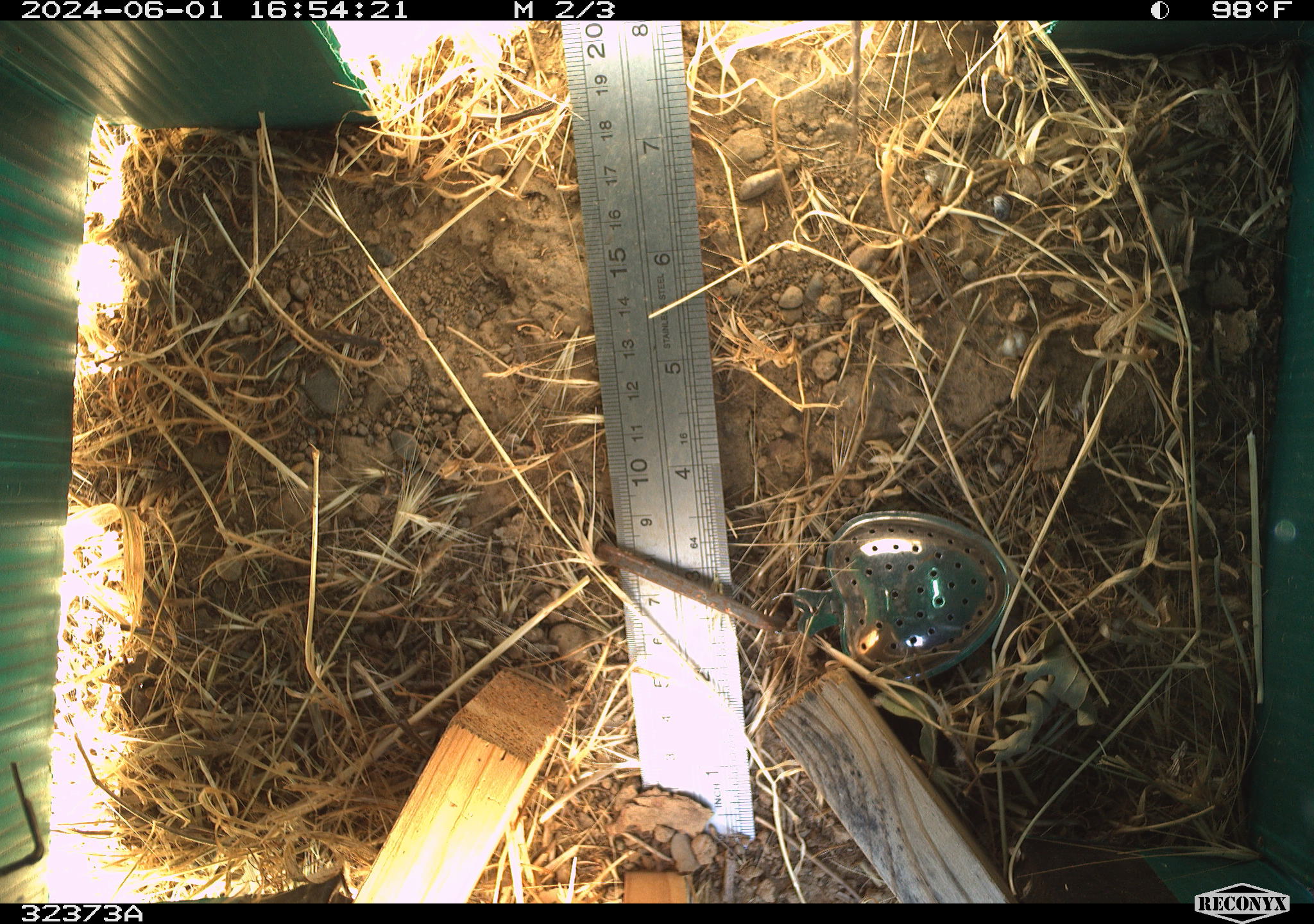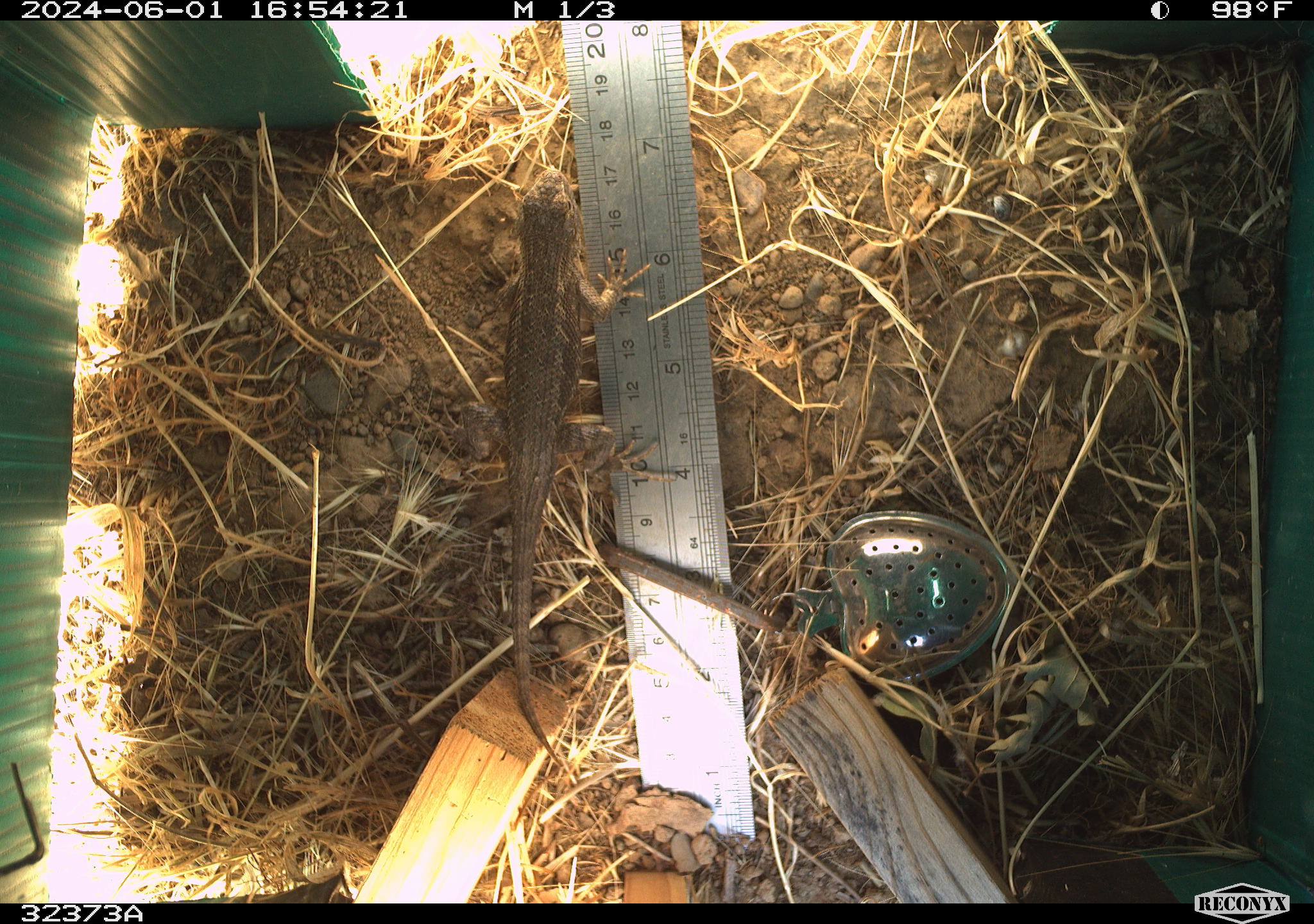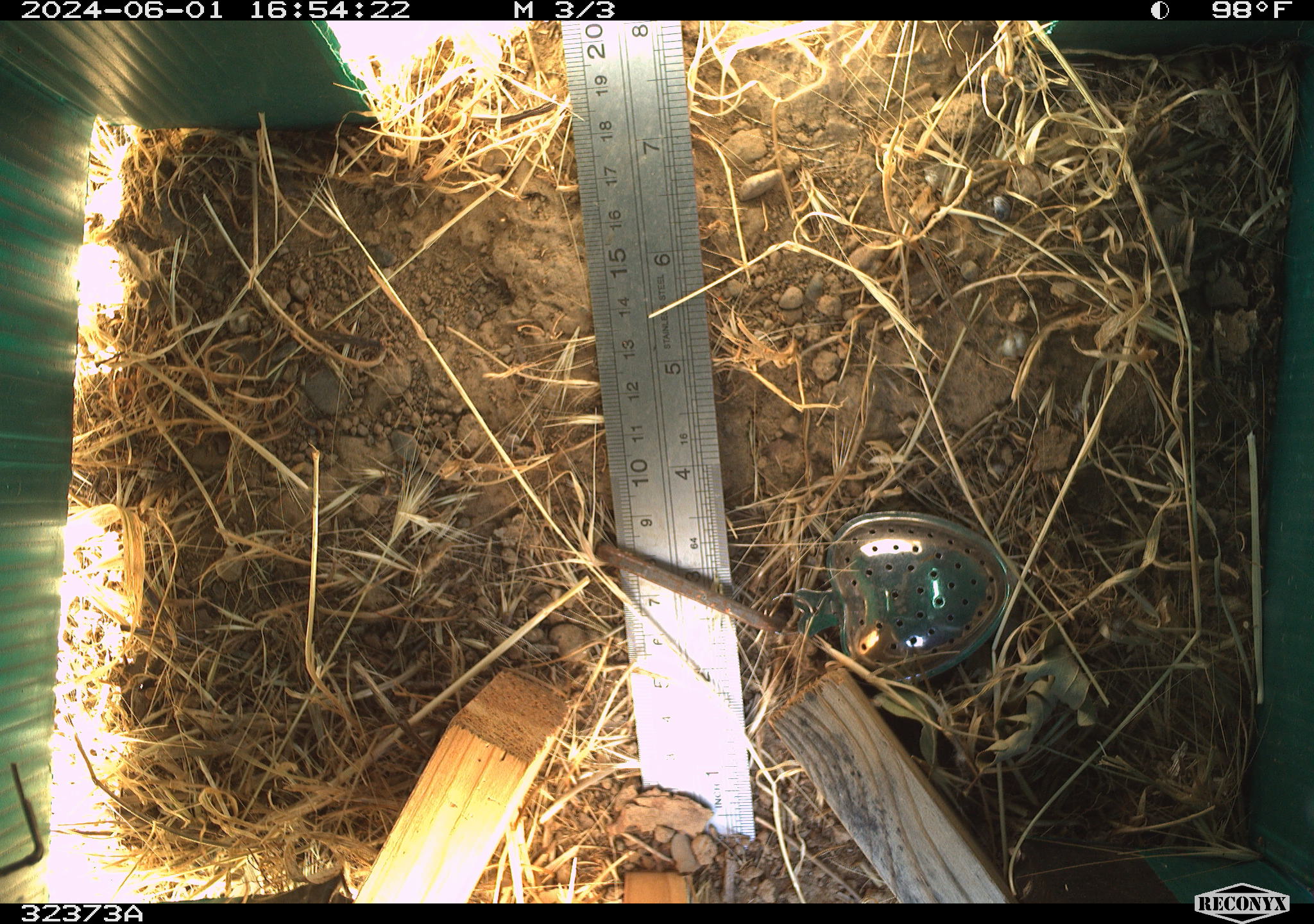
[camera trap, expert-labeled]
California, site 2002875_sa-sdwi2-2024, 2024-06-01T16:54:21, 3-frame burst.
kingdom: Animalia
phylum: Chordata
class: Reptilia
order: Squamata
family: Phrynosomatidae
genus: Sceloporus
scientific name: Sceloporus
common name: spiny lizards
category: sceloporus species